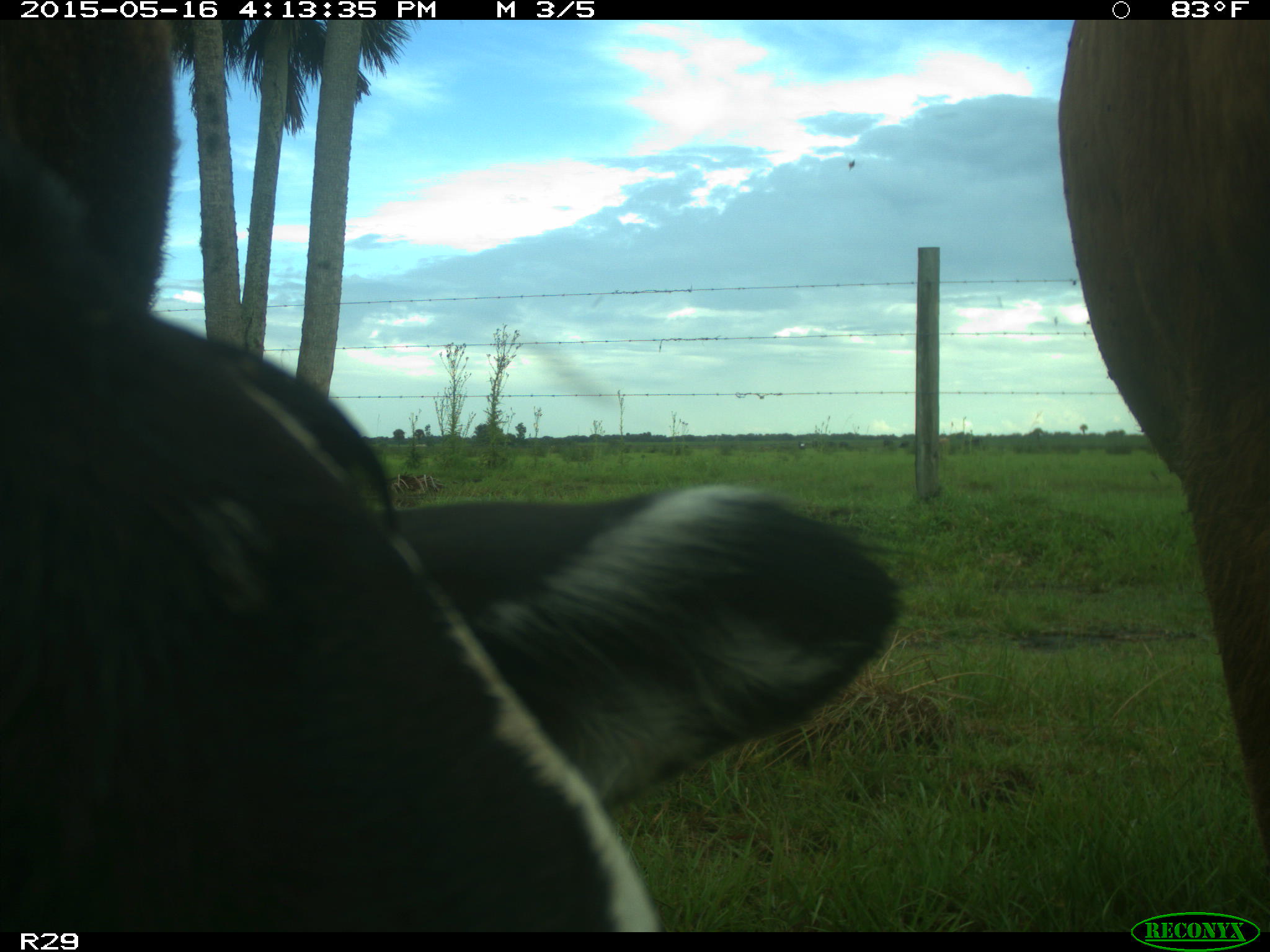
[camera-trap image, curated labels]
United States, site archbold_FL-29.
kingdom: Animalia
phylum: Chordata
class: Mammalia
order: Artiodactyla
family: Bovidae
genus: Bos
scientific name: Bos taurus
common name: domestic cow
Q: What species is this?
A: Bos taurus (domestic cow).